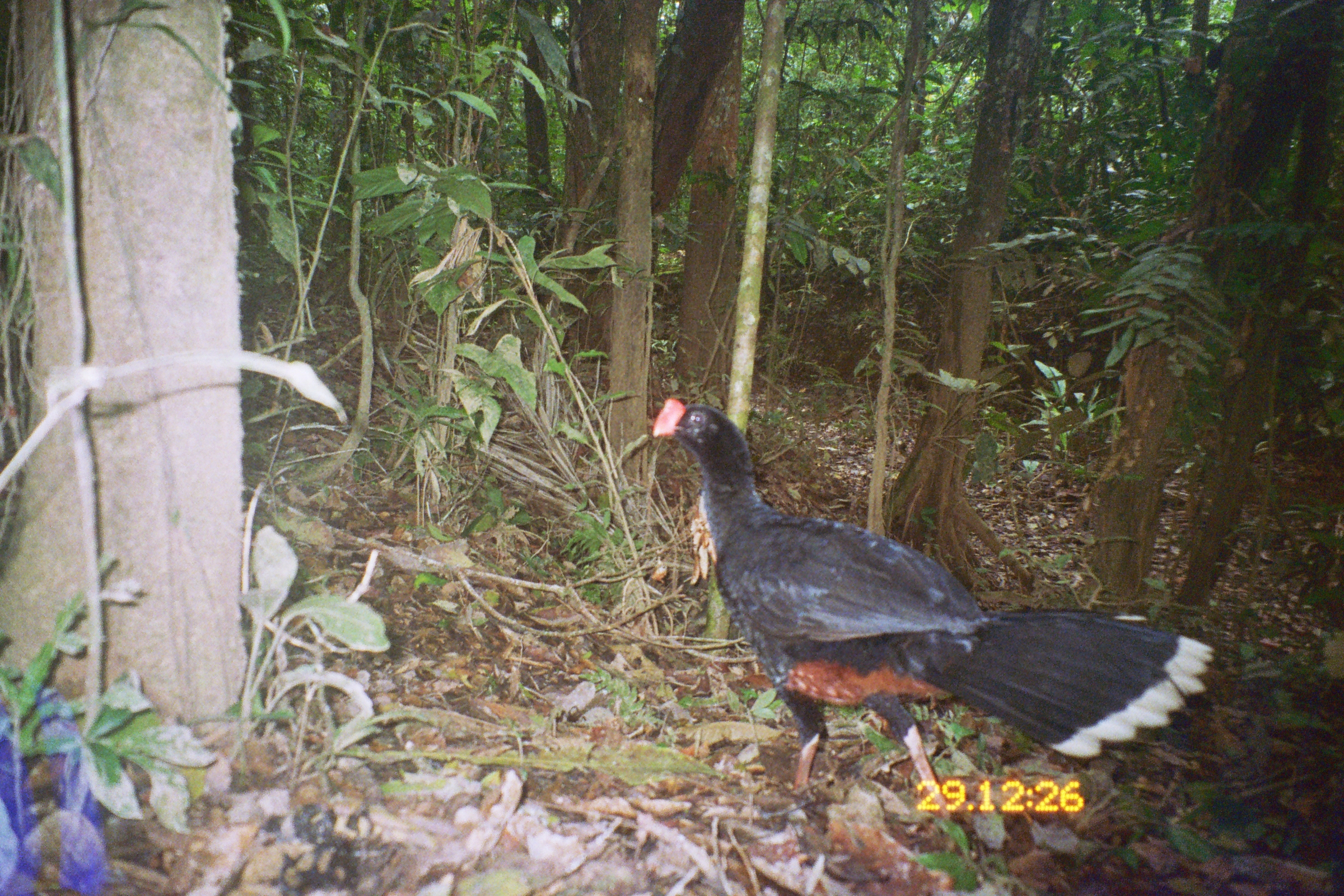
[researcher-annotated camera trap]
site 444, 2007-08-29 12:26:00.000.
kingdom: Animalia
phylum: Chordata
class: Aves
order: Galliformes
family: Cracidae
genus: Mitu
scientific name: Mitu tuberosum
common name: razor-billed curassow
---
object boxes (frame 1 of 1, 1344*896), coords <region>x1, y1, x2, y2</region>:
mitu tuberosum: <region>651, 399, 1220, 832</region>